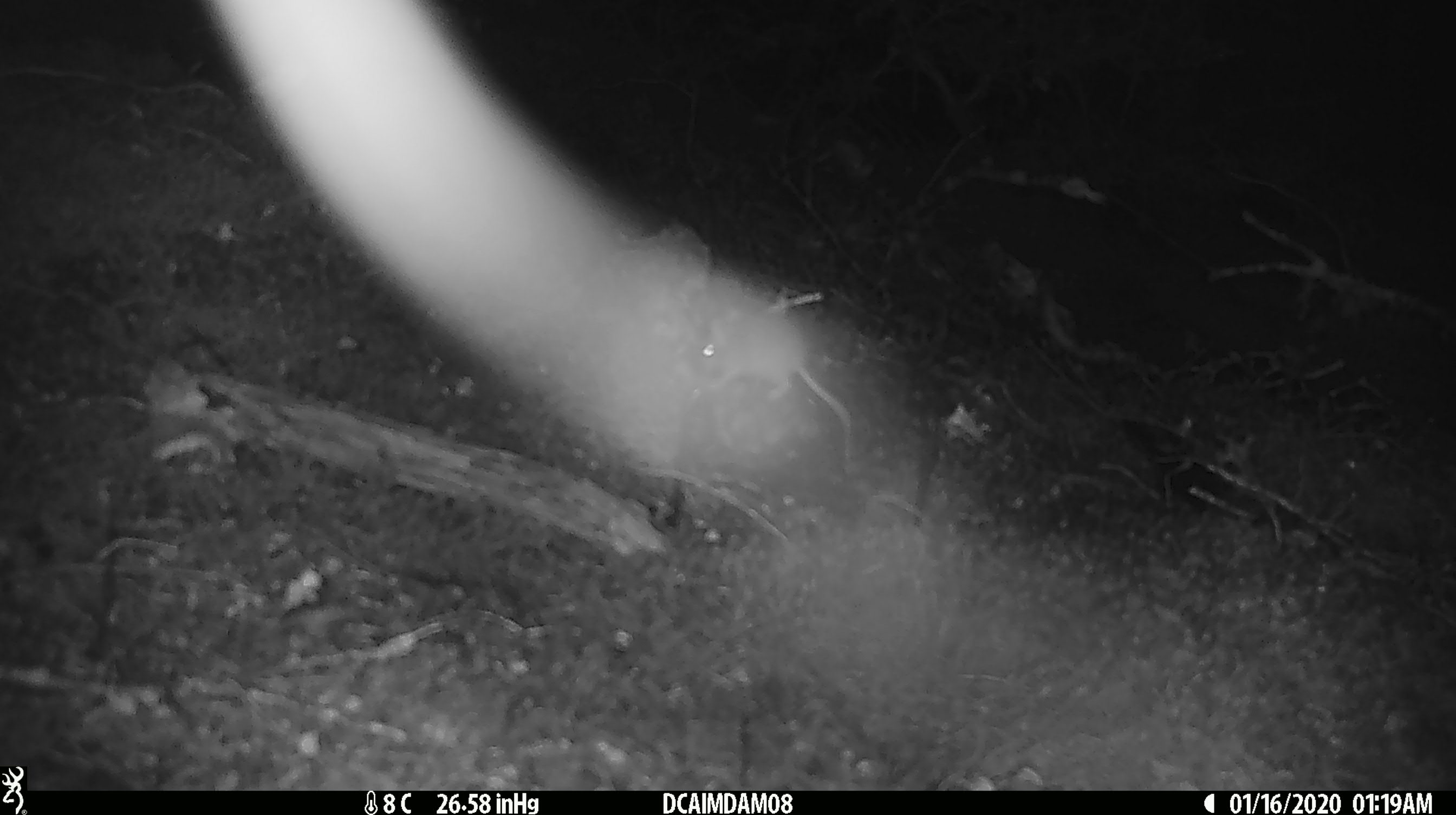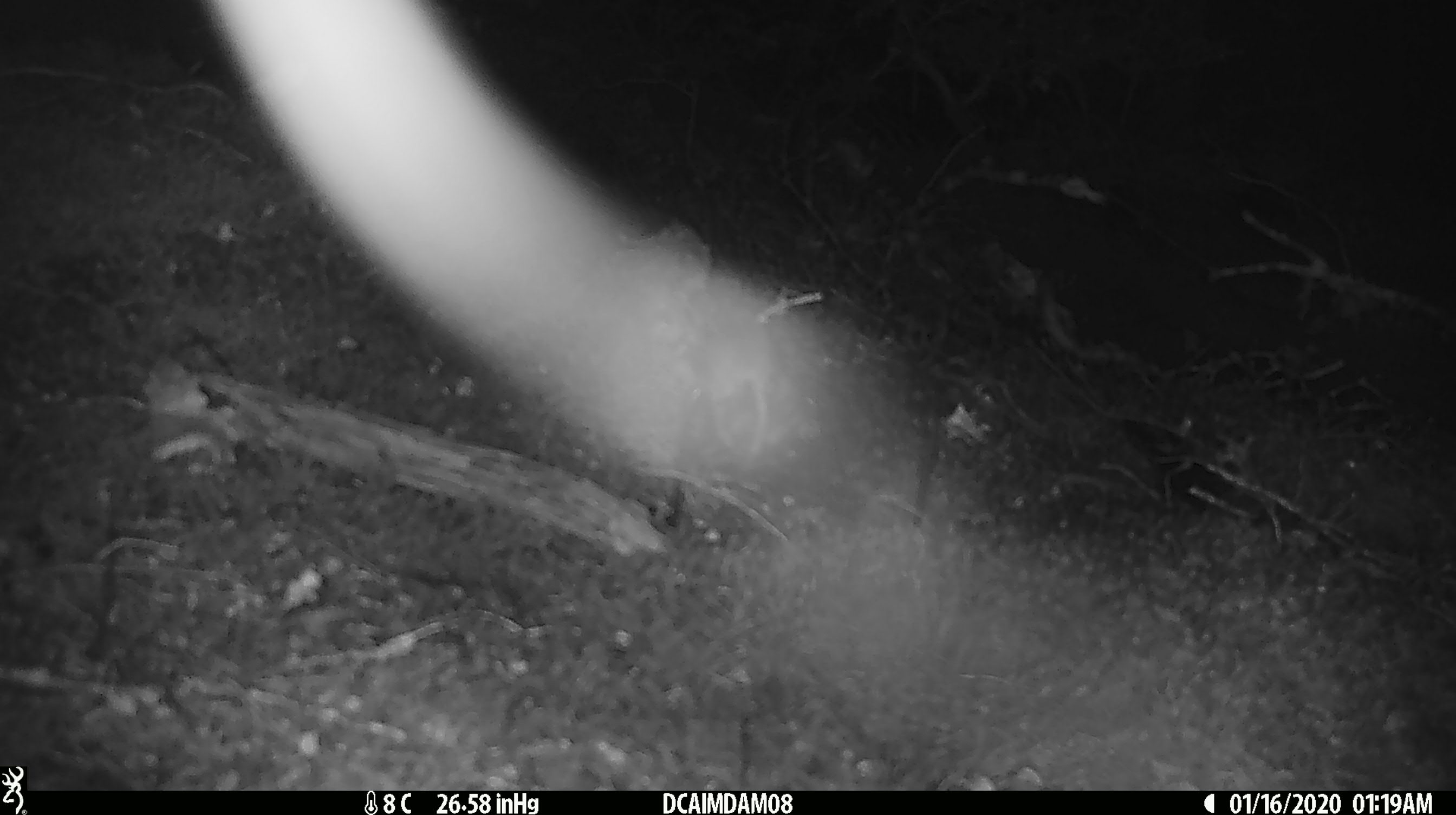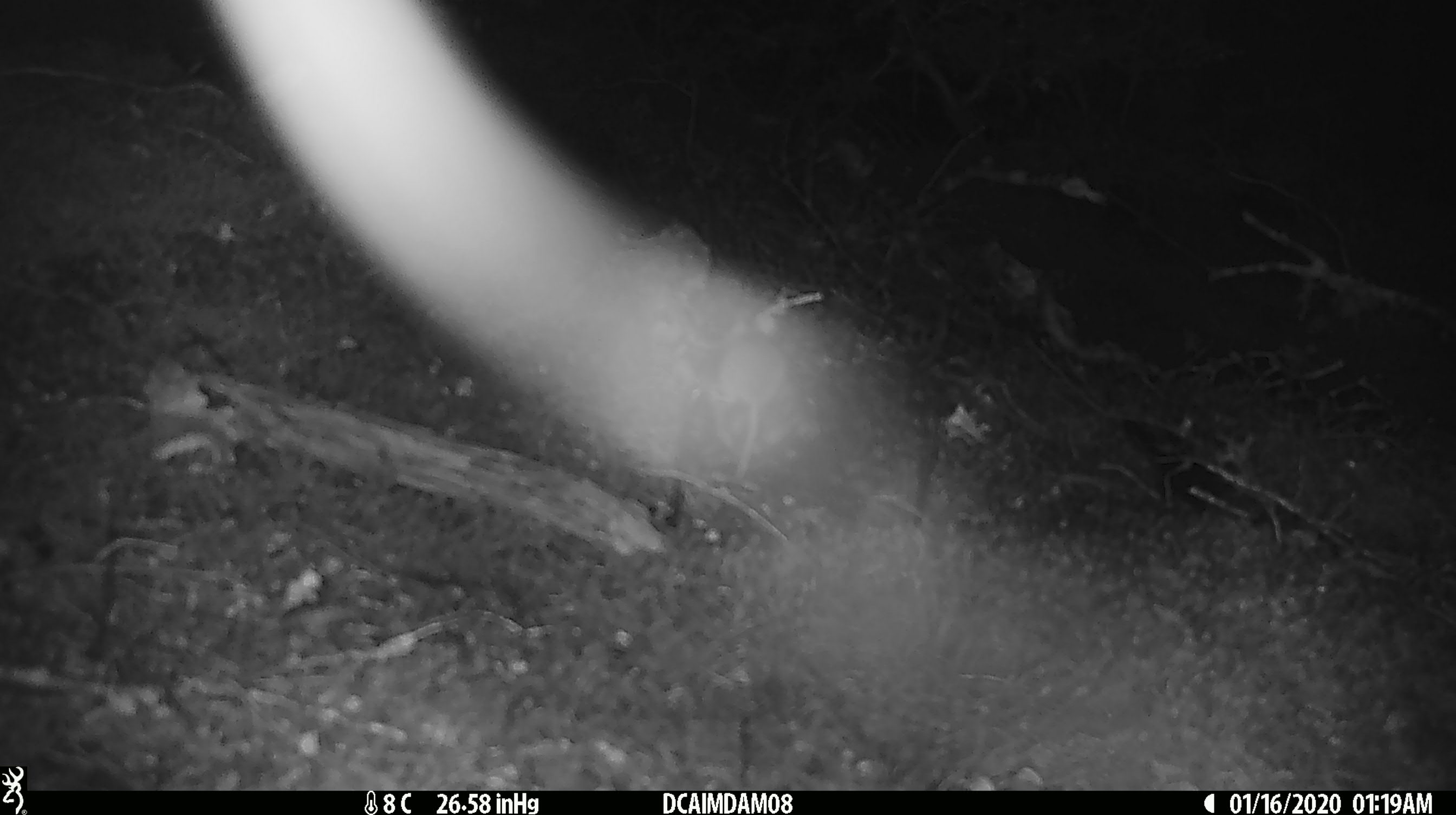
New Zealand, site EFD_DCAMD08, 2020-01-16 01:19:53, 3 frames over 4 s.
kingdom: Animalia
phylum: Chordata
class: Mammalia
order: Rodentia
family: Muridae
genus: Mus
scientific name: Mus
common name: mouse